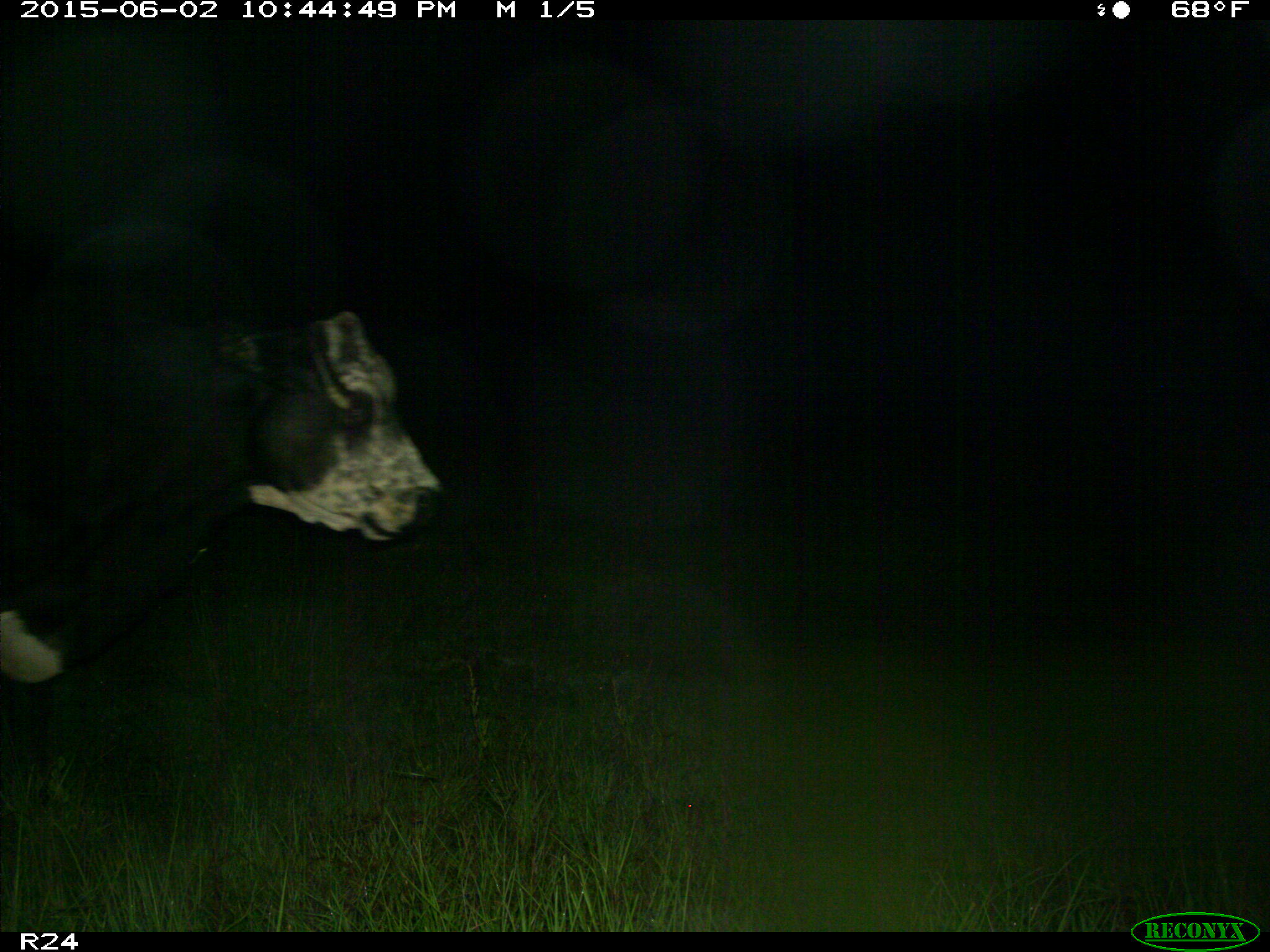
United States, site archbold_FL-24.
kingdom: Animalia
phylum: Chordata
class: Mammalia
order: Artiodactyla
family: Bovidae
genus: Bos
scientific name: Bos taurus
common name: domestic cow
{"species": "Bos taurus (domestic cow)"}